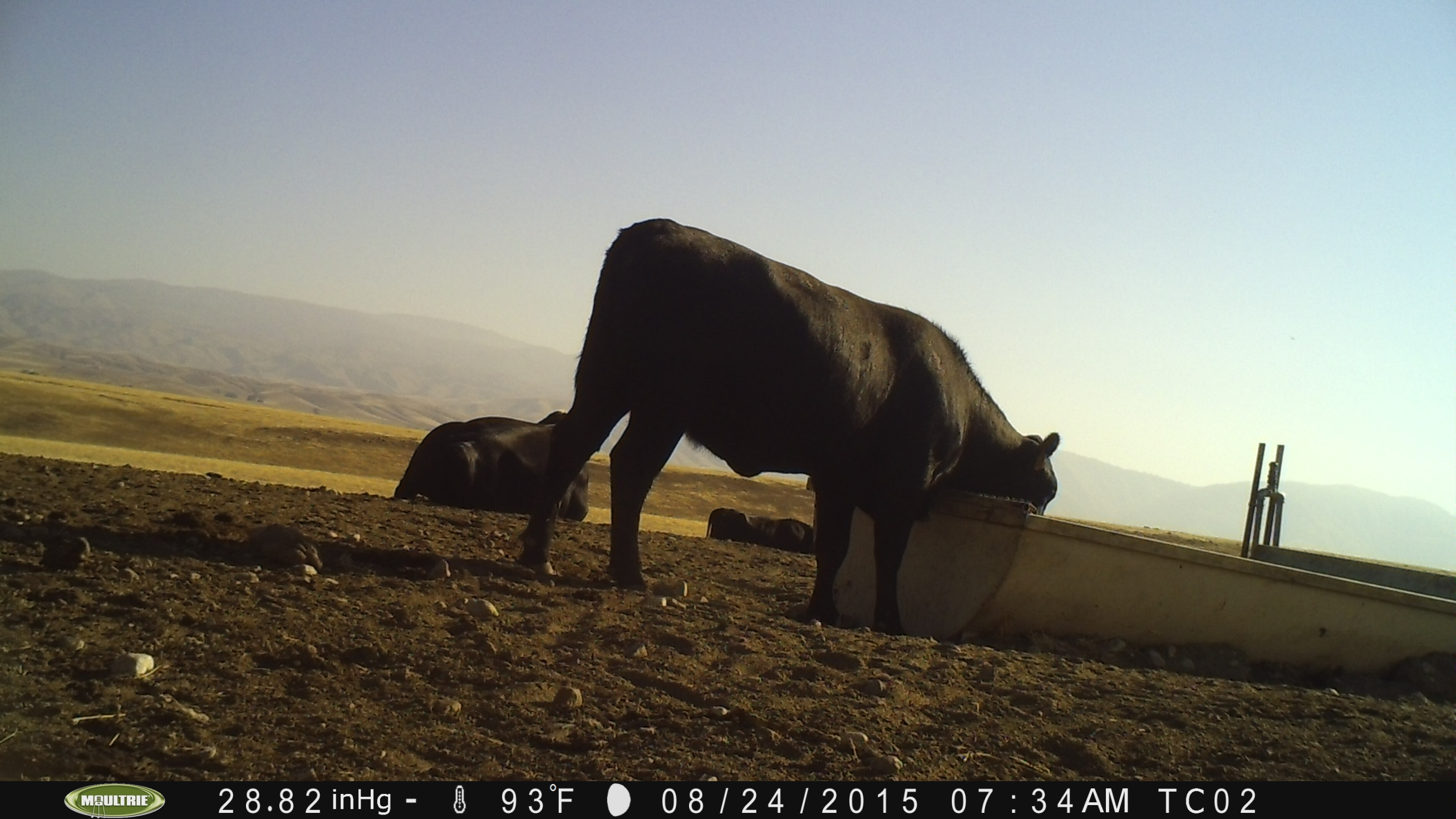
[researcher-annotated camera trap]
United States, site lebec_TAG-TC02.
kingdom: Animalia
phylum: Chordata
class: Mammalia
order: Artiodactyla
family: Bovidae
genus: Bos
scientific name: Bos taurus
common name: domestic cow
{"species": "Bos taurus (domestic cow)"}